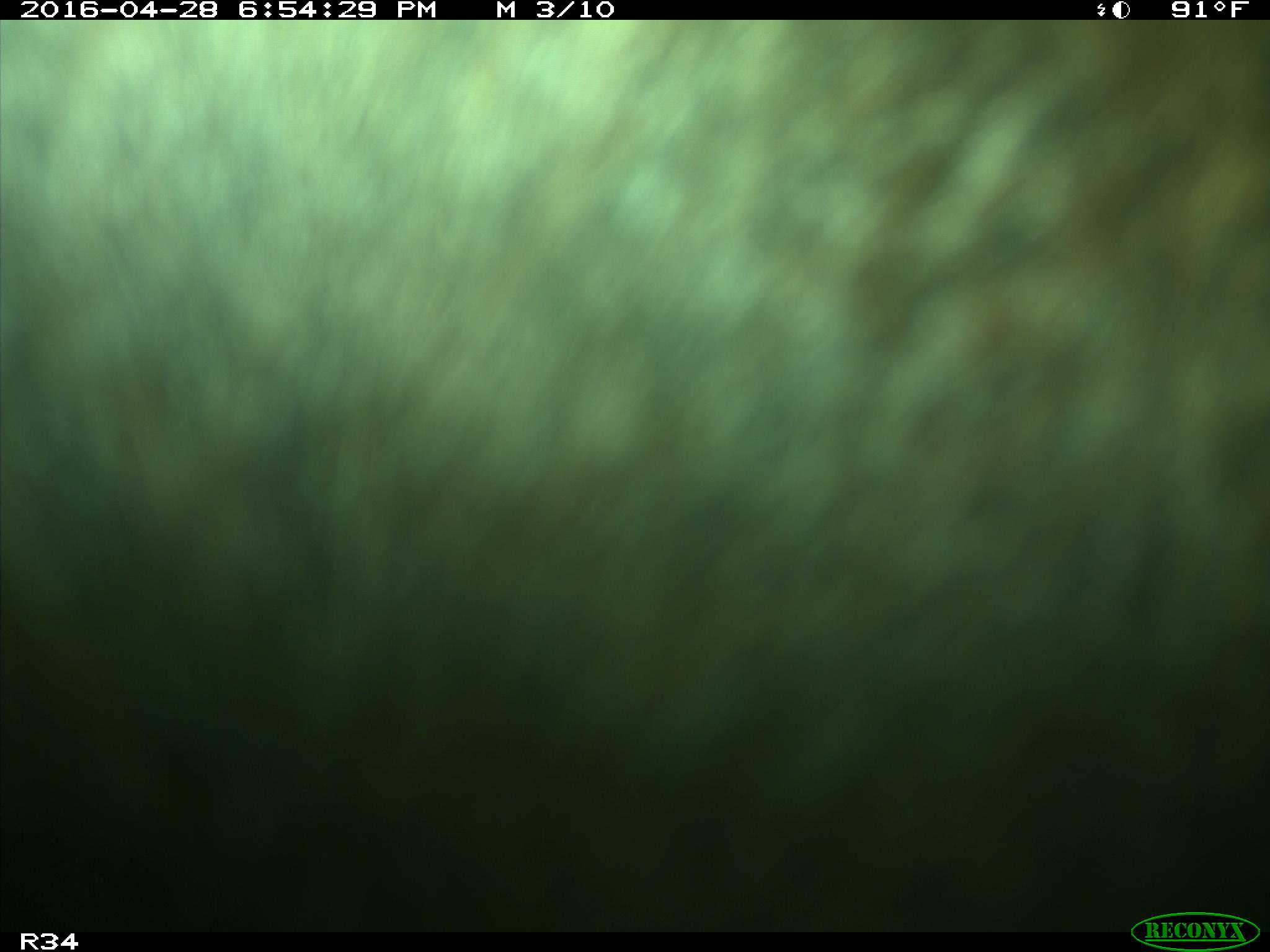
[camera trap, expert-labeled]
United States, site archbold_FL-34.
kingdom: Animalia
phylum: Chordata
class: Mammalia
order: Artiodactyla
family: Bovidae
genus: Bos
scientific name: Bos taurus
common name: domestic cow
Bos taurus (domestic cow).